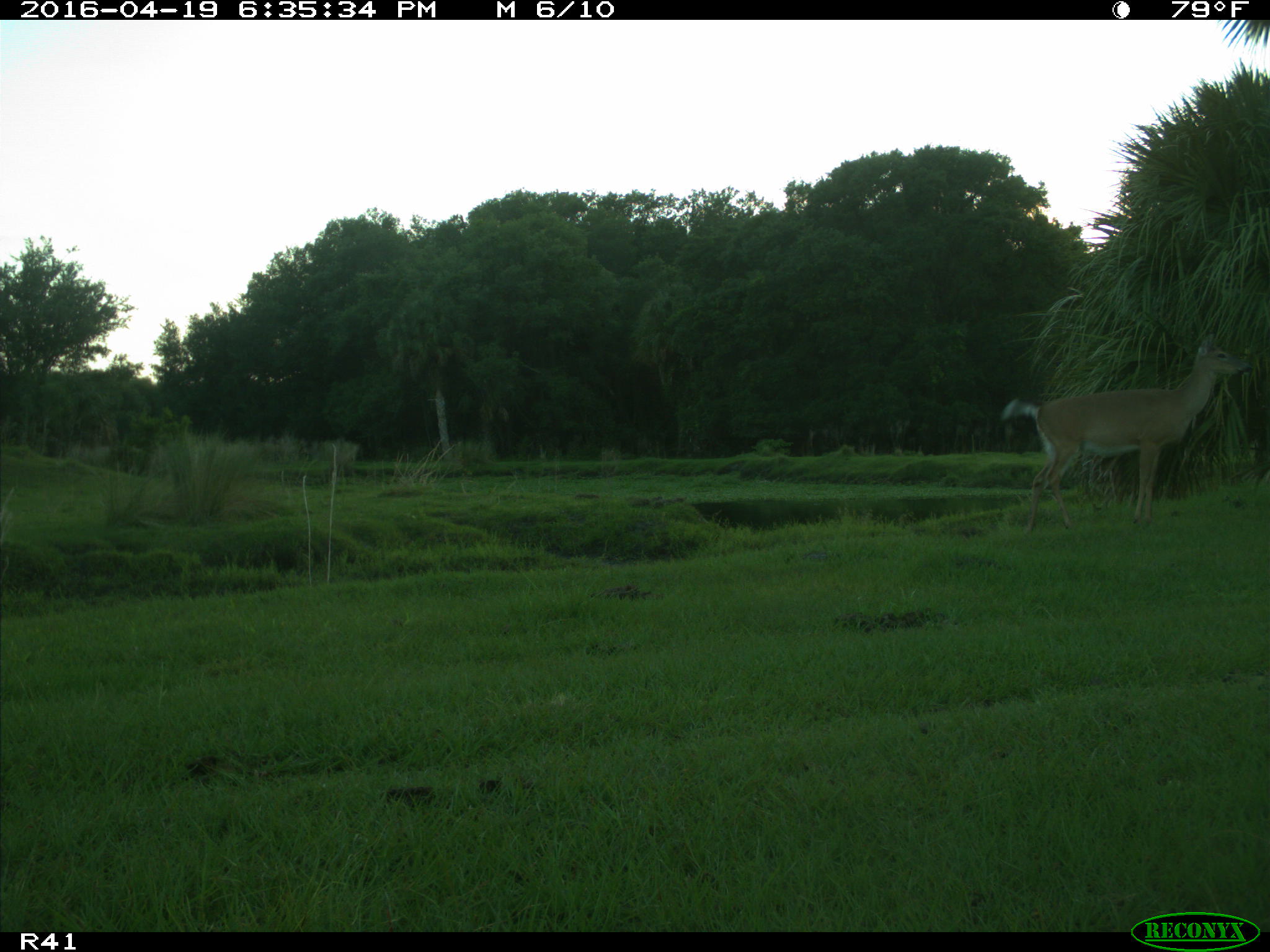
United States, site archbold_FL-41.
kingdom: Animalia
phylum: Chordata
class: Mammalia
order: Artiodactyla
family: Cervidae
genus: Odocoileus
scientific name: Odocoileus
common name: deer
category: unidentified deer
Unidentified deer (deer) (Odocoileus).